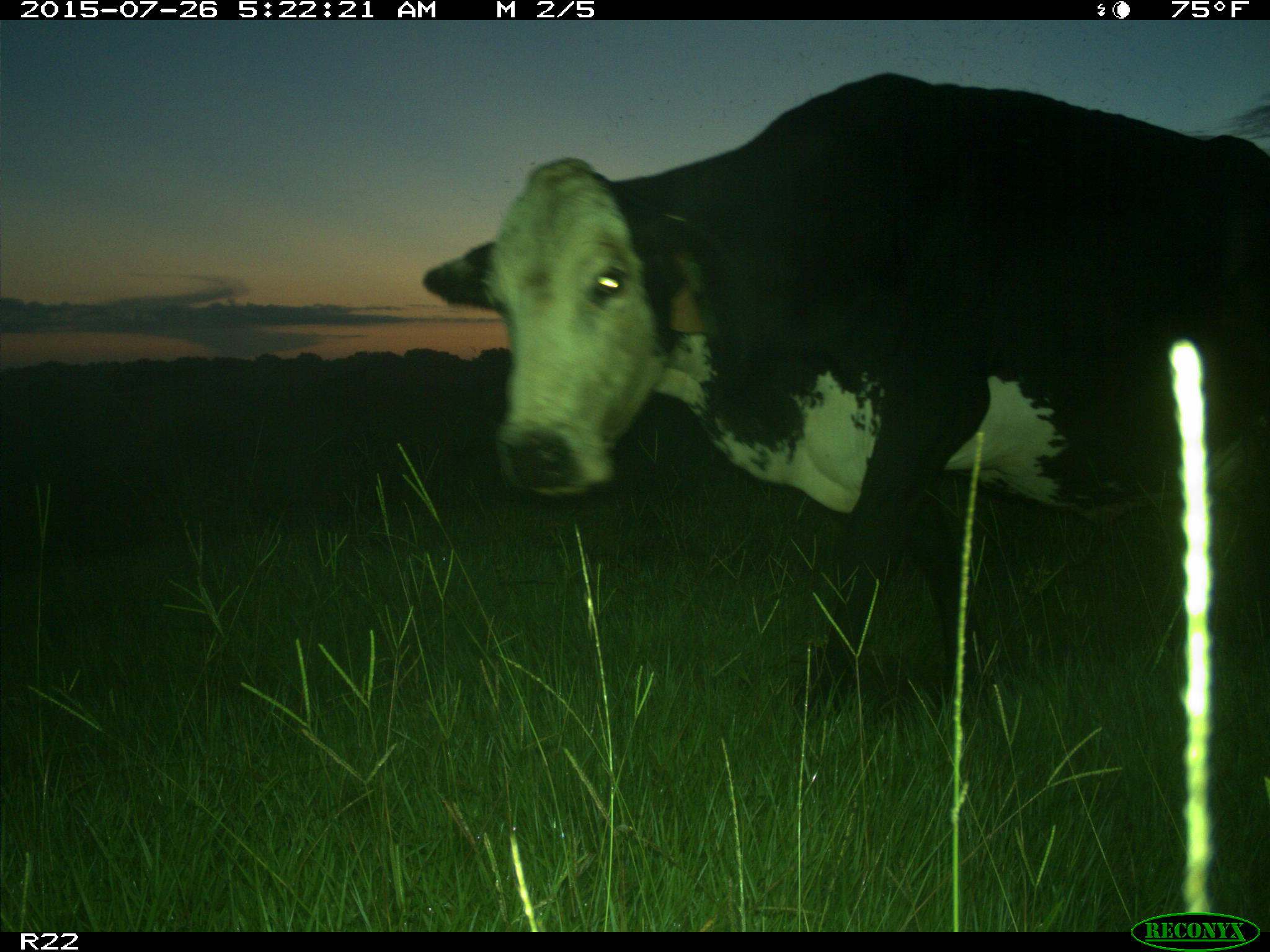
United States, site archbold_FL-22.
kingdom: Animalia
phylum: Chordata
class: Mammalia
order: Artiodactyla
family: Bovidae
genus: Bos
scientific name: Bos taurus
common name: domestic cow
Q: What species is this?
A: Bos taurus (domestic cow).